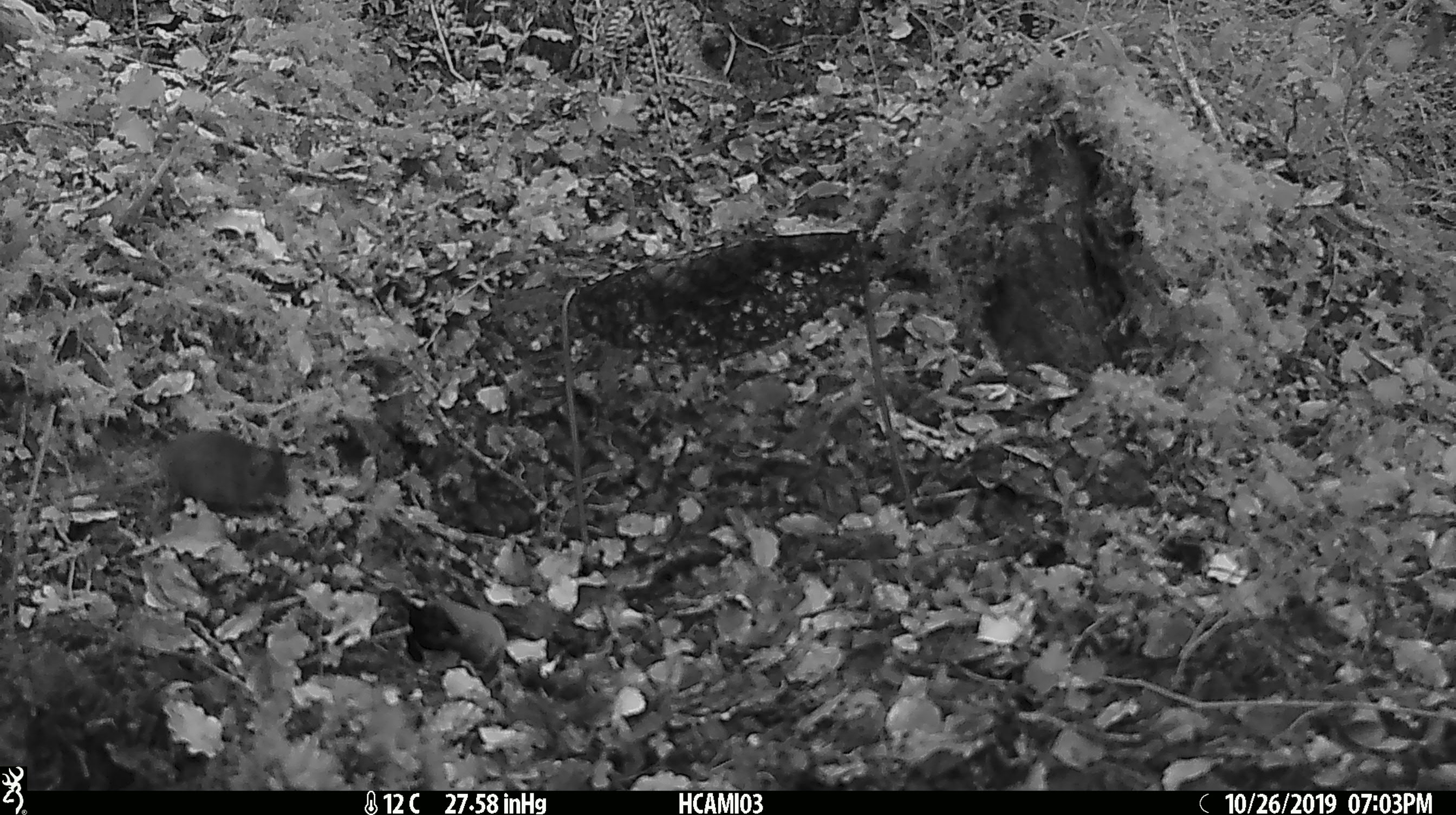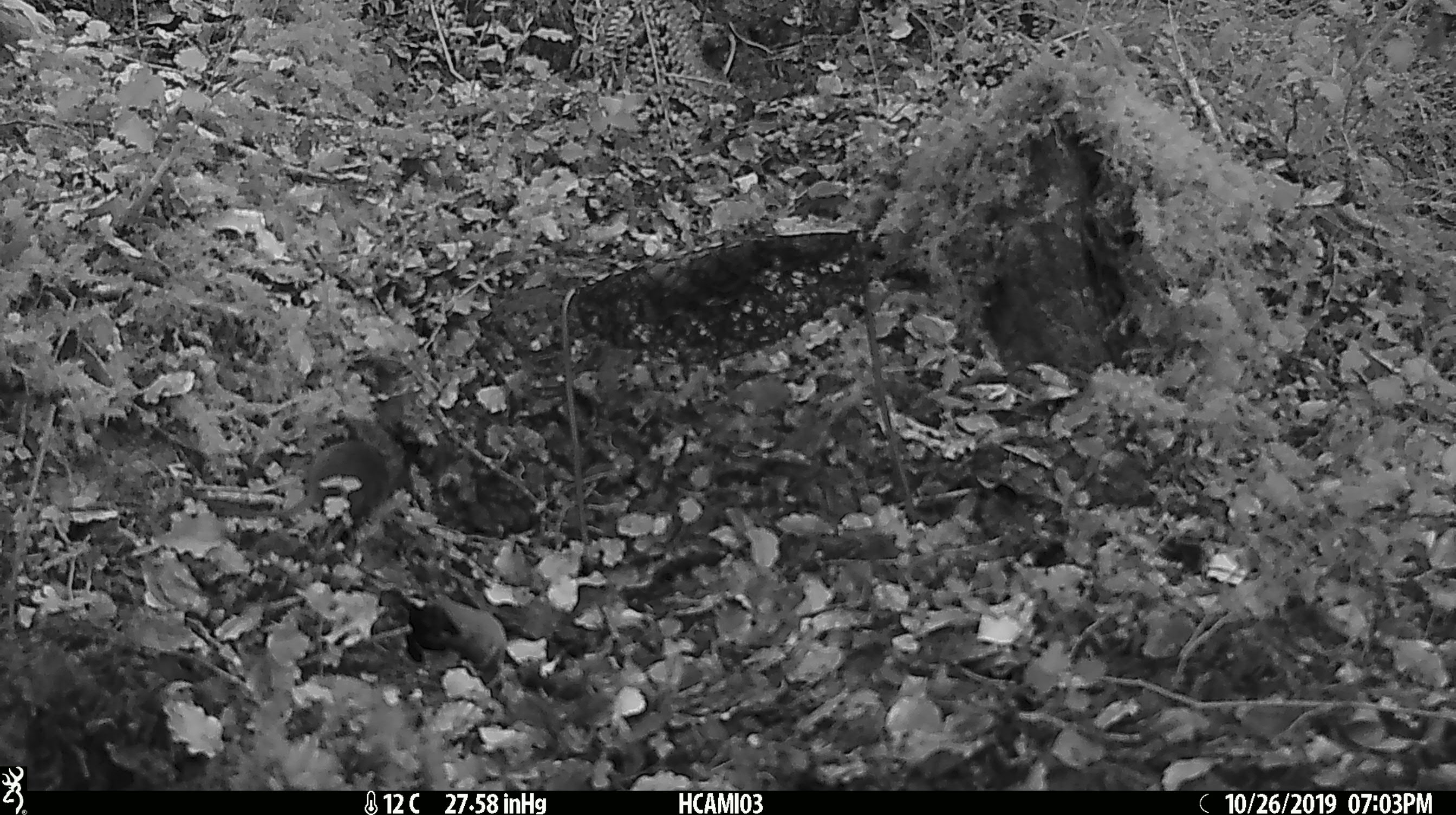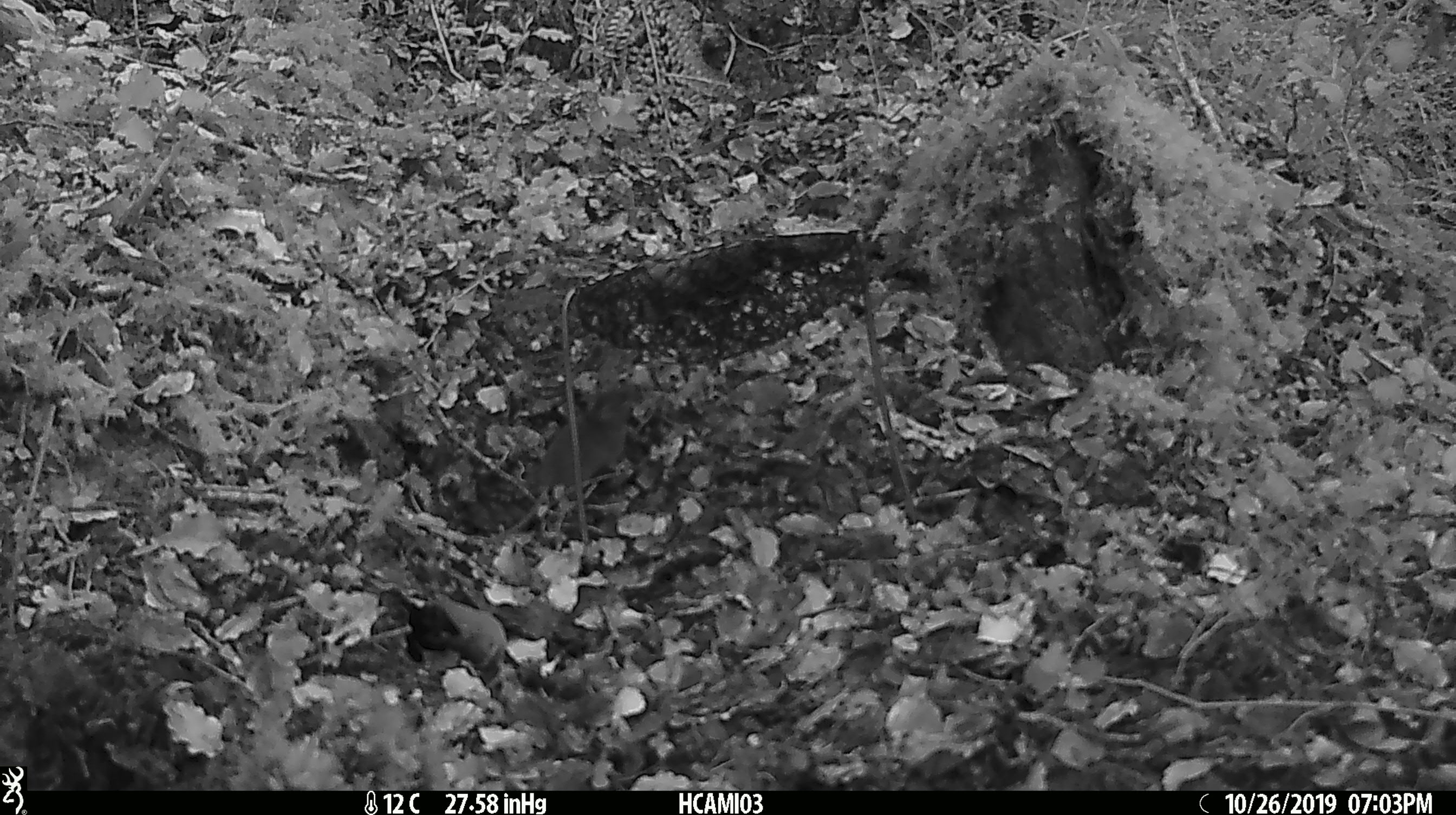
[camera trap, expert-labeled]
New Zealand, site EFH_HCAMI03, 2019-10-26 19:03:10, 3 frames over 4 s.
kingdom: Animalia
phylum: Chordata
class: Mammalia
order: Rodentia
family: Muridae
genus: Mus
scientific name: Mus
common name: mouse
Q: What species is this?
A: Mouse (Mus).